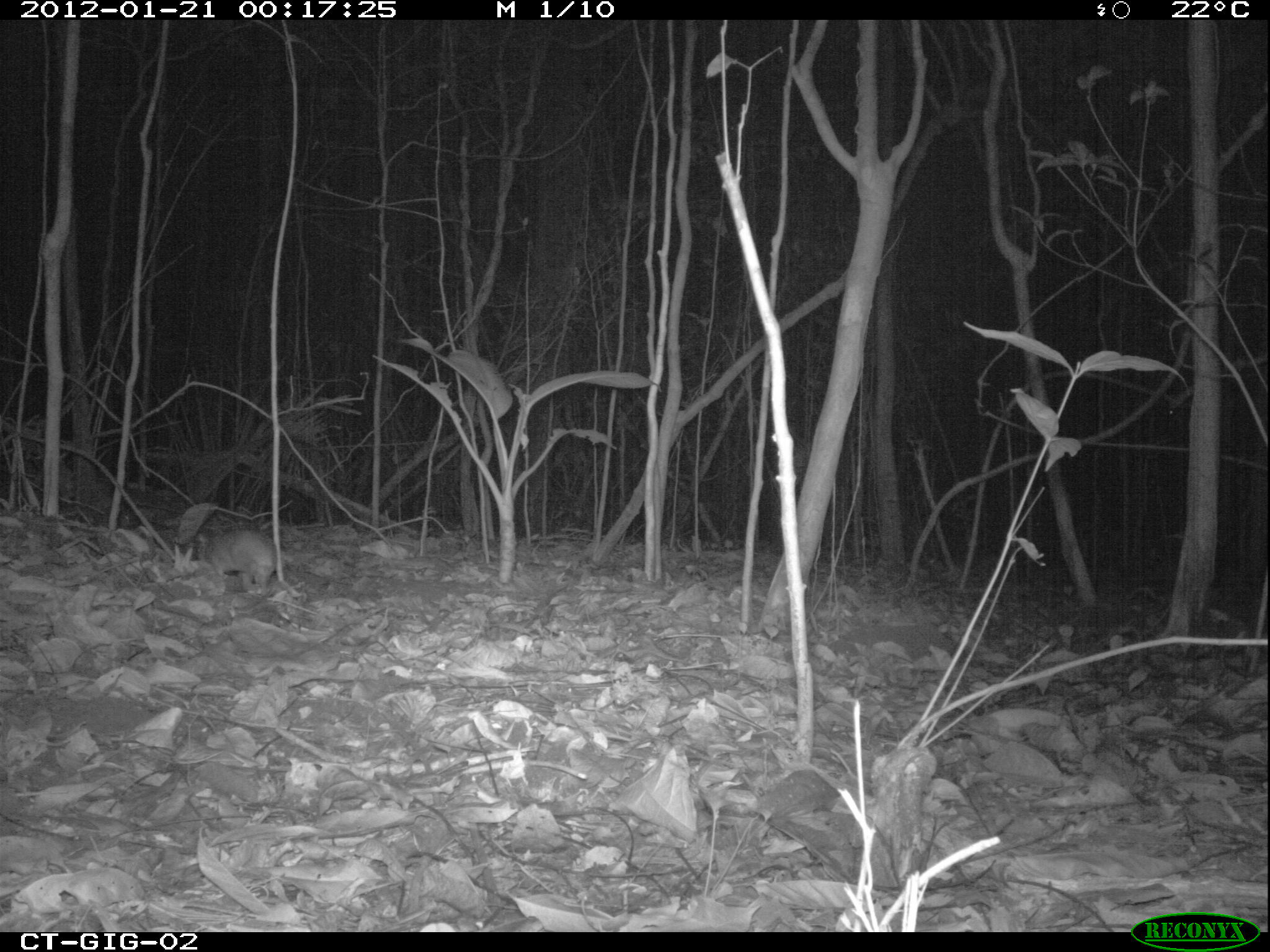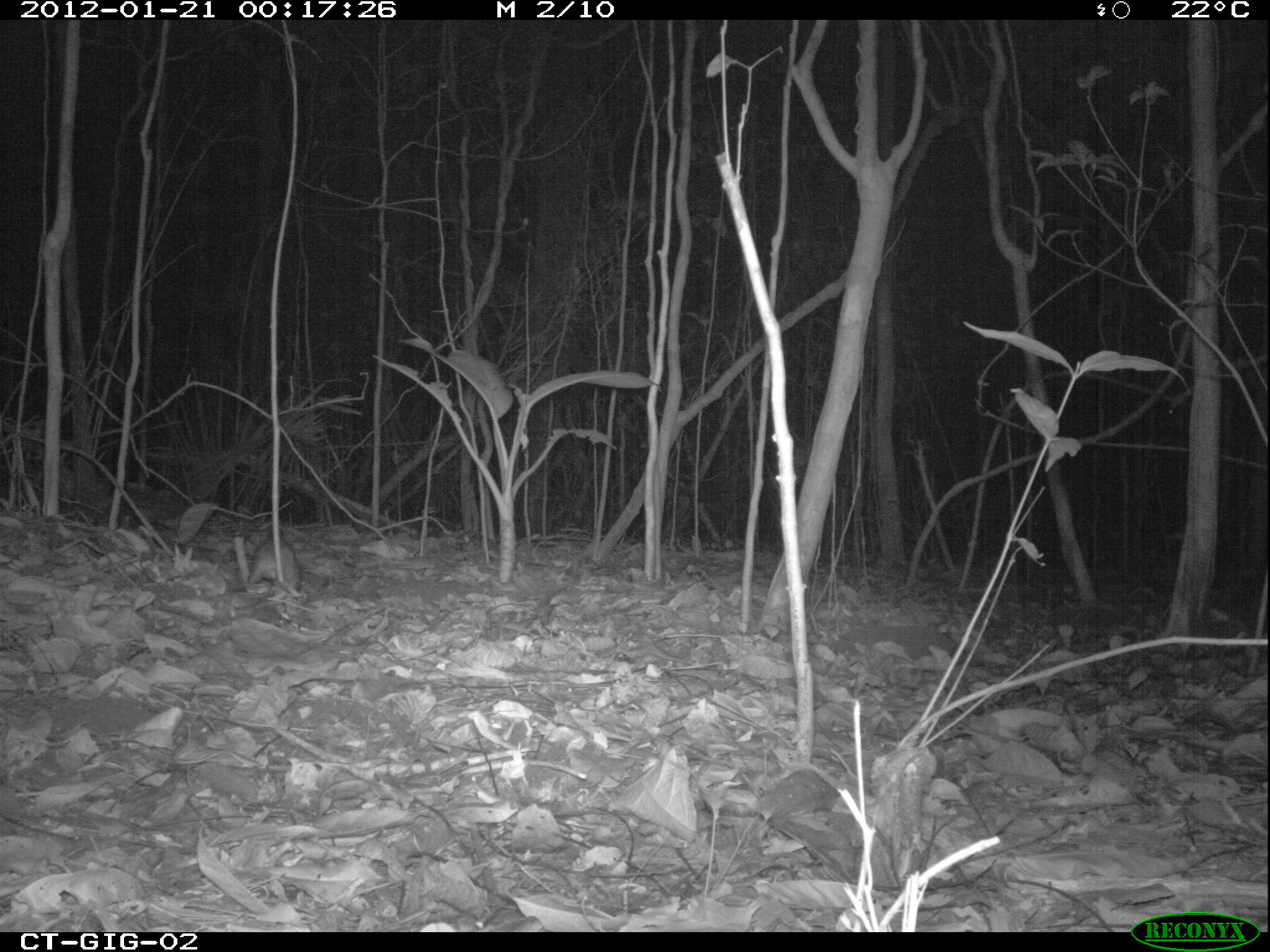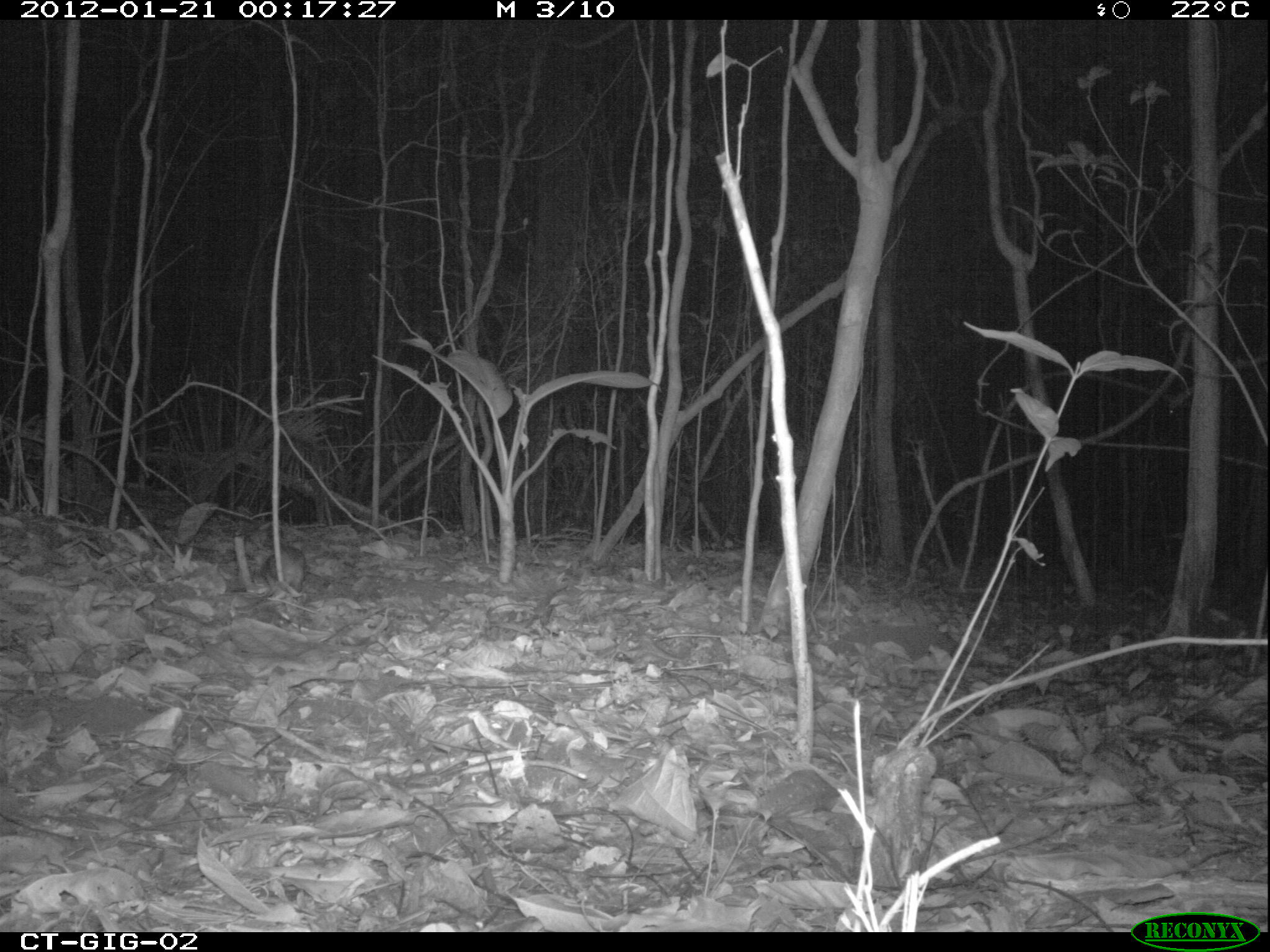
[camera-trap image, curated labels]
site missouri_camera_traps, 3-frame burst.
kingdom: Animalia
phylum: Chordata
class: Mammalia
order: Rodentia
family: Muridae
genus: Rattus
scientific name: Rattus praetor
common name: spiny rat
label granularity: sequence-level